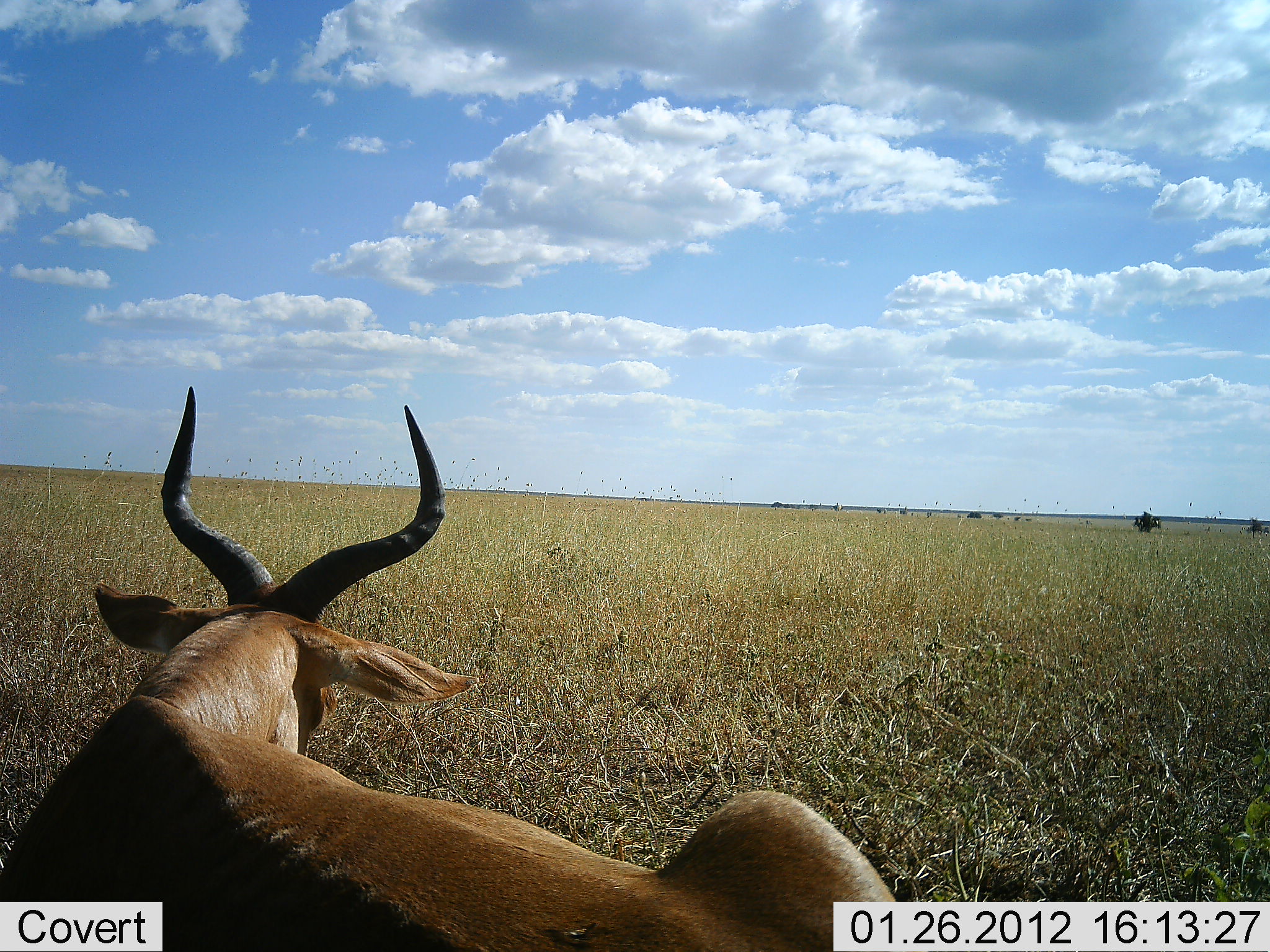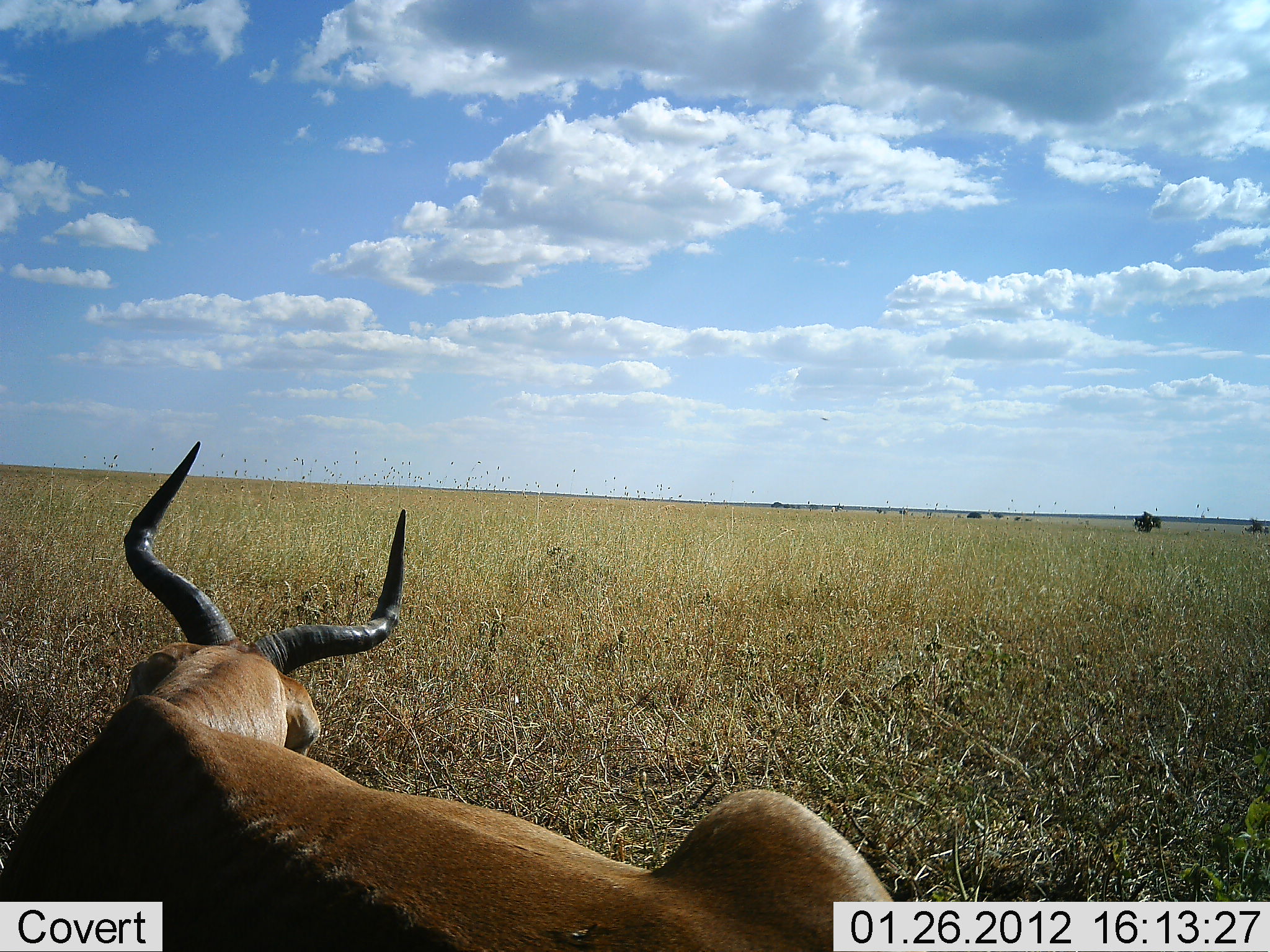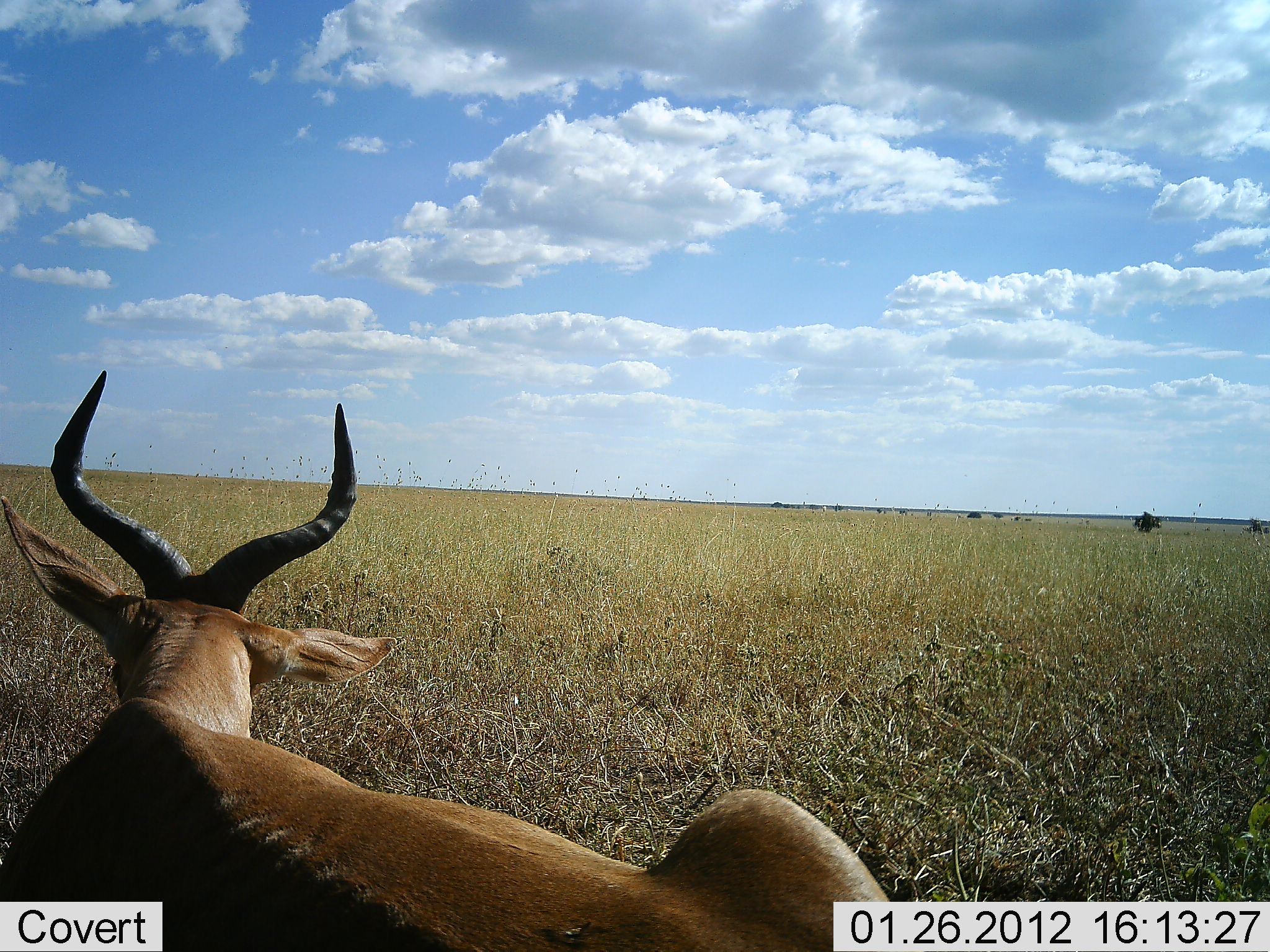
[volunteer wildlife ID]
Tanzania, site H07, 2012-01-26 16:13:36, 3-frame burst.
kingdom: Animalia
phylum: Chordata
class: Mammalia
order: Artiodactyla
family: Bovidae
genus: Alcelaphus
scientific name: Alcelaphus buselaphus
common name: hartebeest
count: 1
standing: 0%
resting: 92%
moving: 0%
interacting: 0%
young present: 0%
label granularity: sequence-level